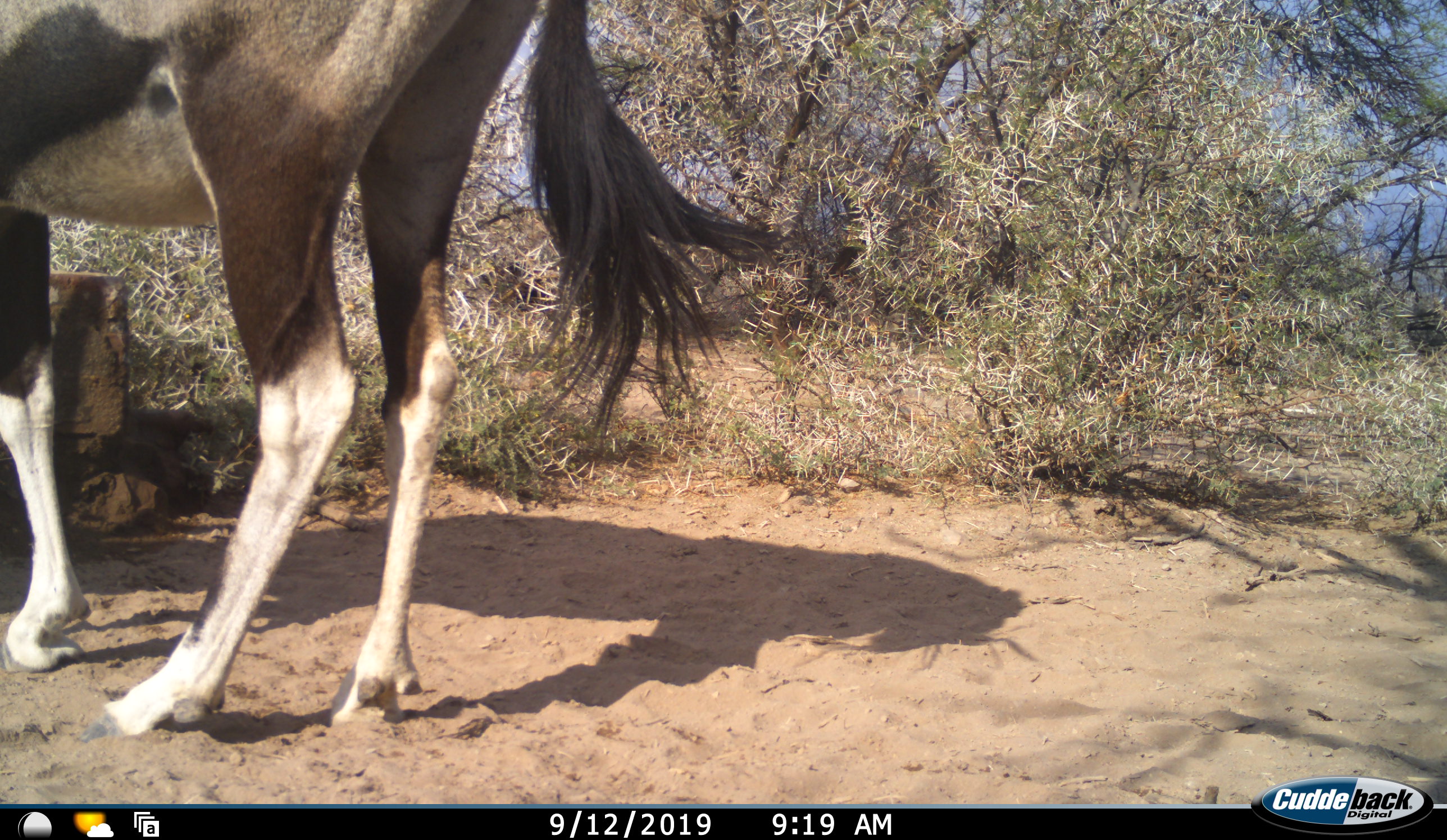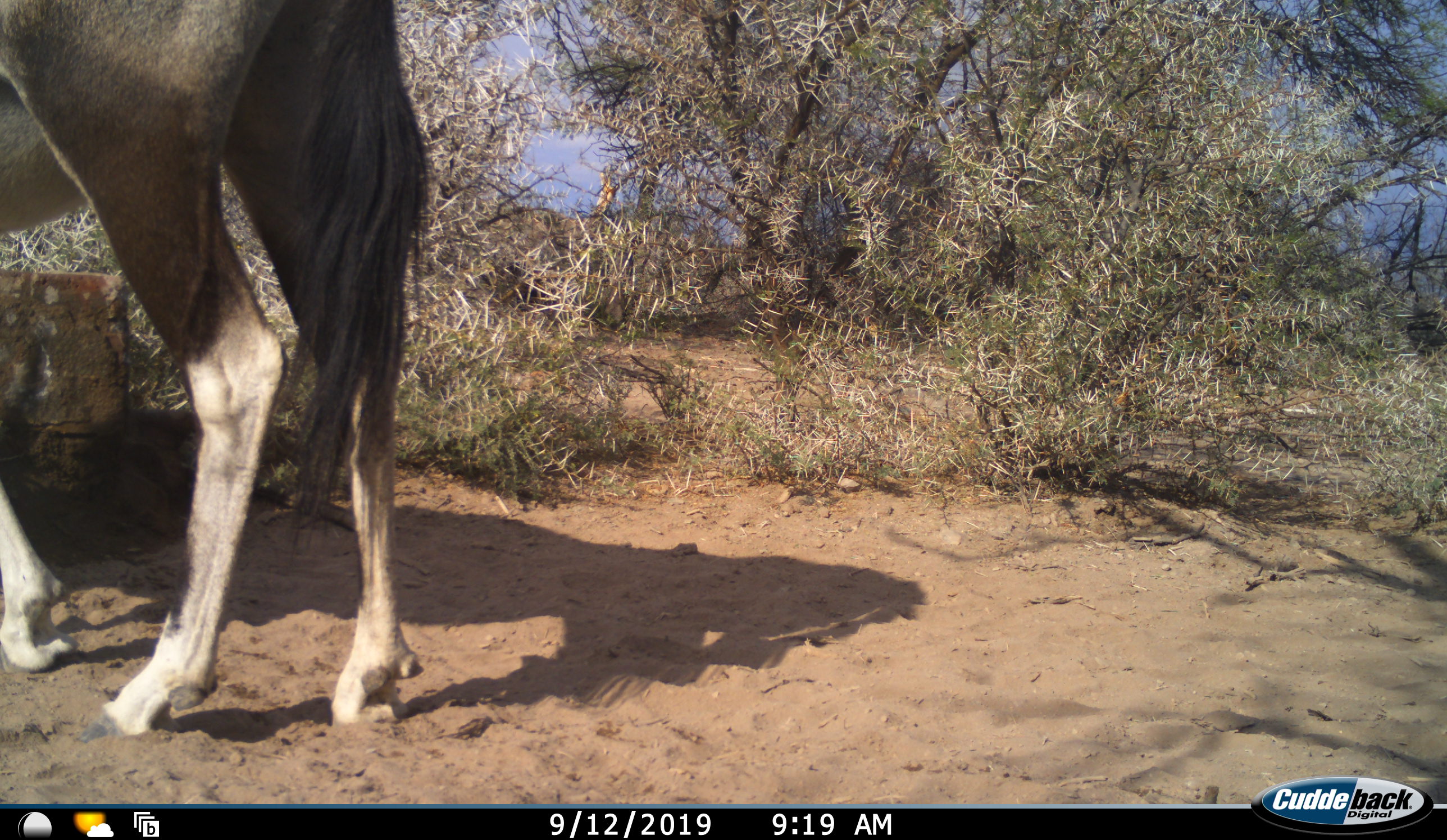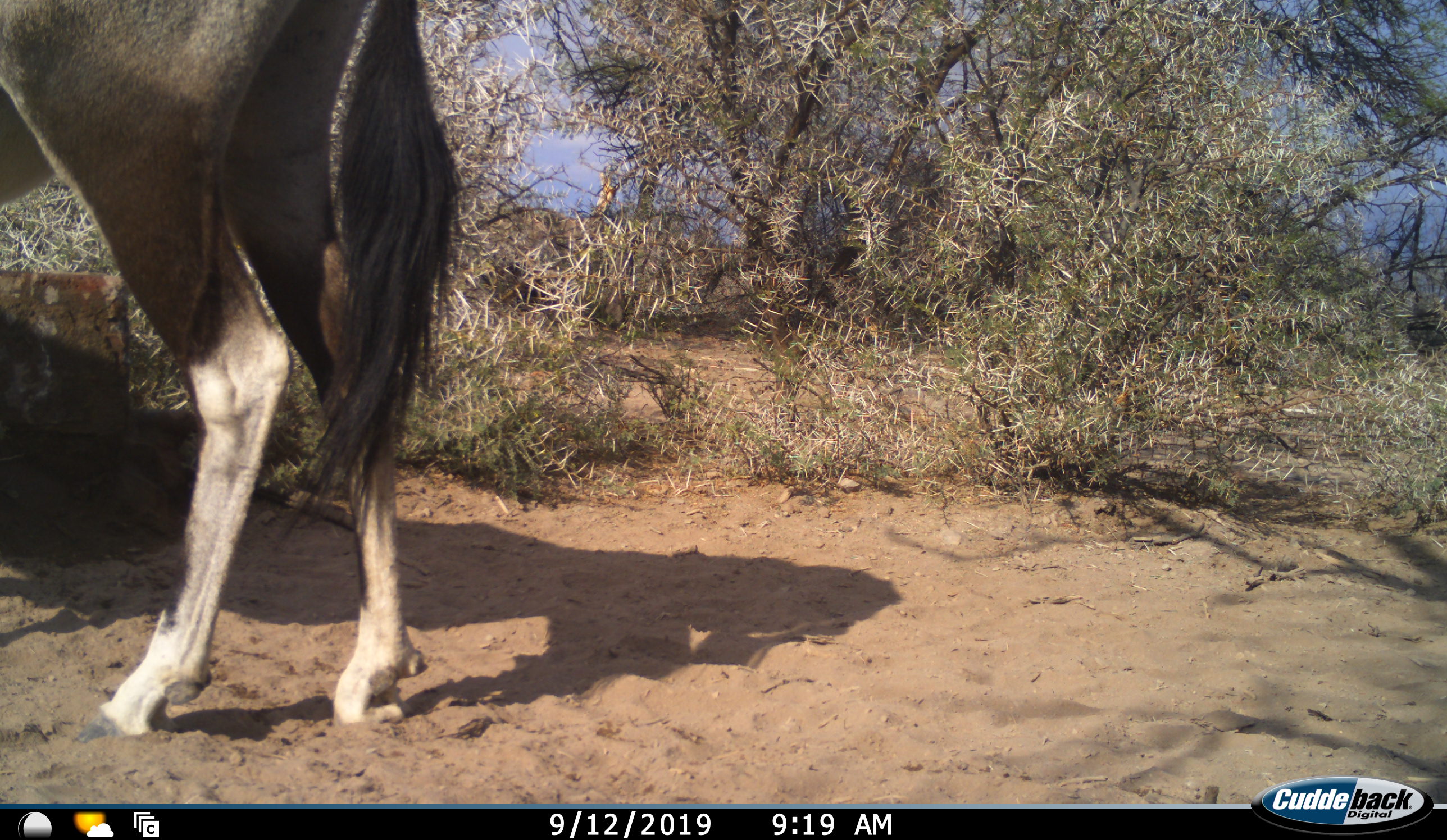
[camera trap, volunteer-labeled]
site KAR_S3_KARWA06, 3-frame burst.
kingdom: Animalia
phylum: Chordata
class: Mammalia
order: Artiodactyla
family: Bovidae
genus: Oryx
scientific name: Oryx gazella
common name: gemsbok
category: oryx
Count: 1.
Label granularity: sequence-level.